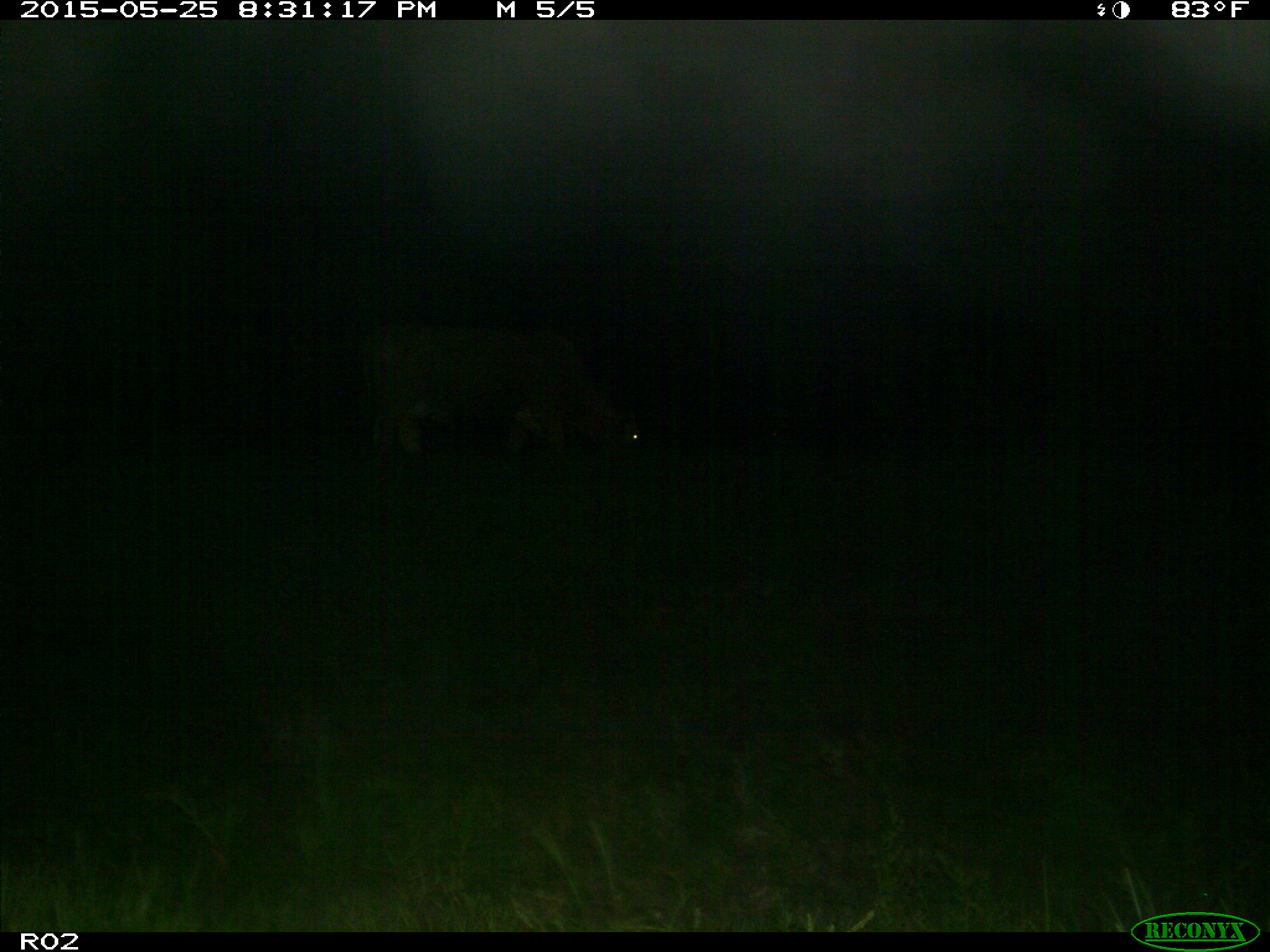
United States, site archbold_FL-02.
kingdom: Animalia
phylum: Chordata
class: Mammalia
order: Artiodactyla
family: Bovidae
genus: Bos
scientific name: Bos taurus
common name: domestic cow